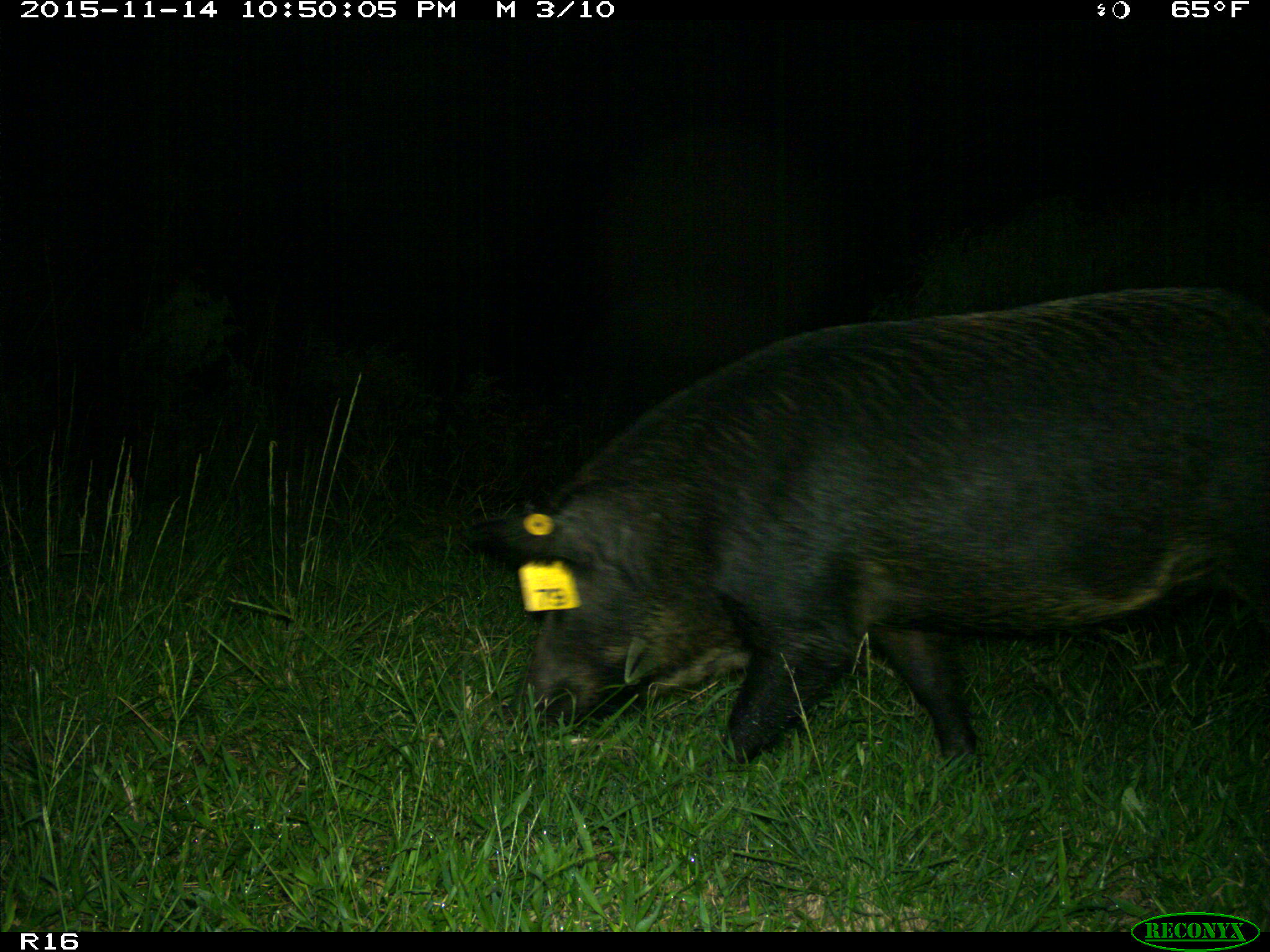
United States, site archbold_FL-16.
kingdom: Animalia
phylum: Chordata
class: Mammalia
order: Artiodactyla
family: Suidae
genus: Sus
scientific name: Sus scrofa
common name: wild boar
Sus scrofa (wild boar).